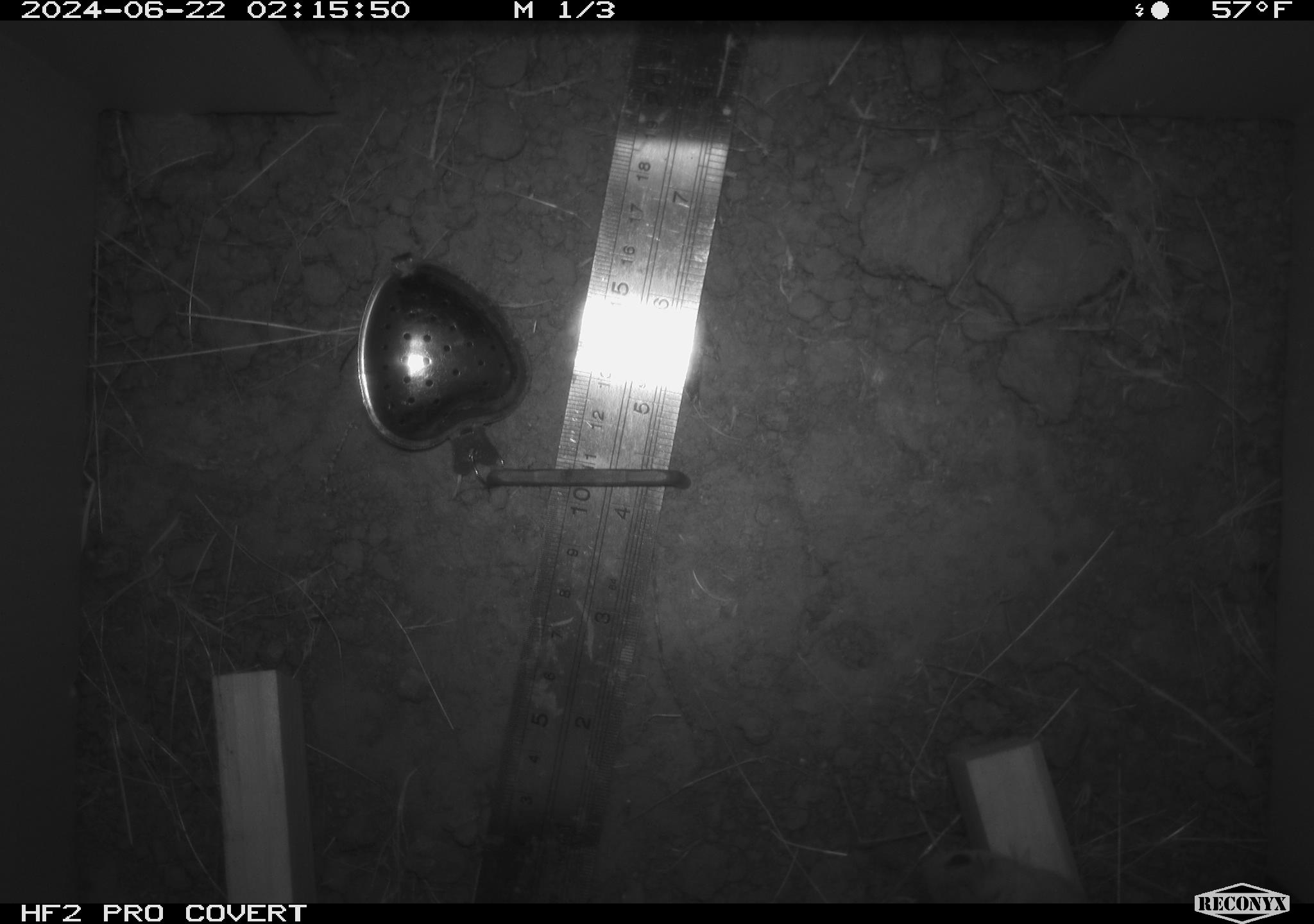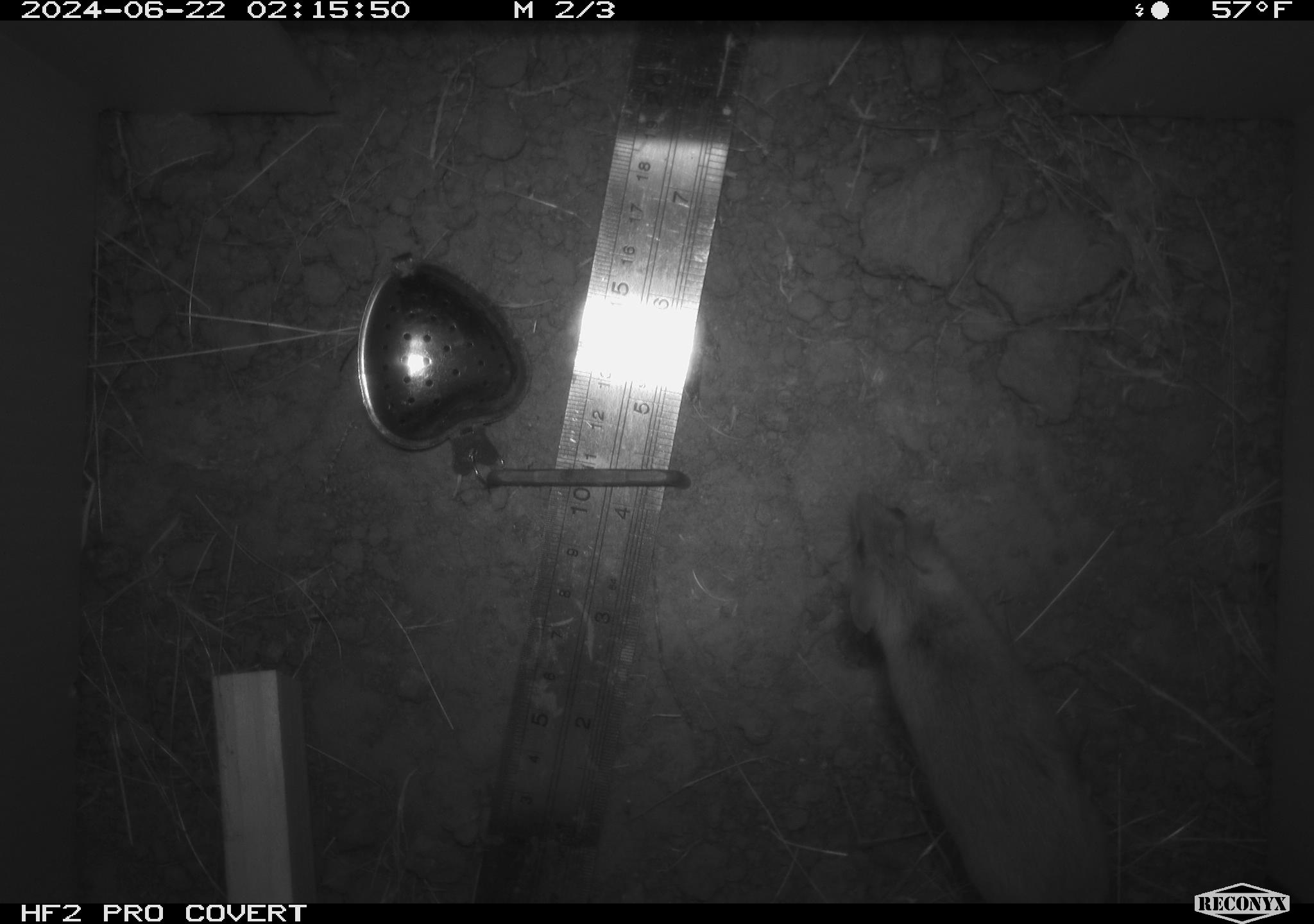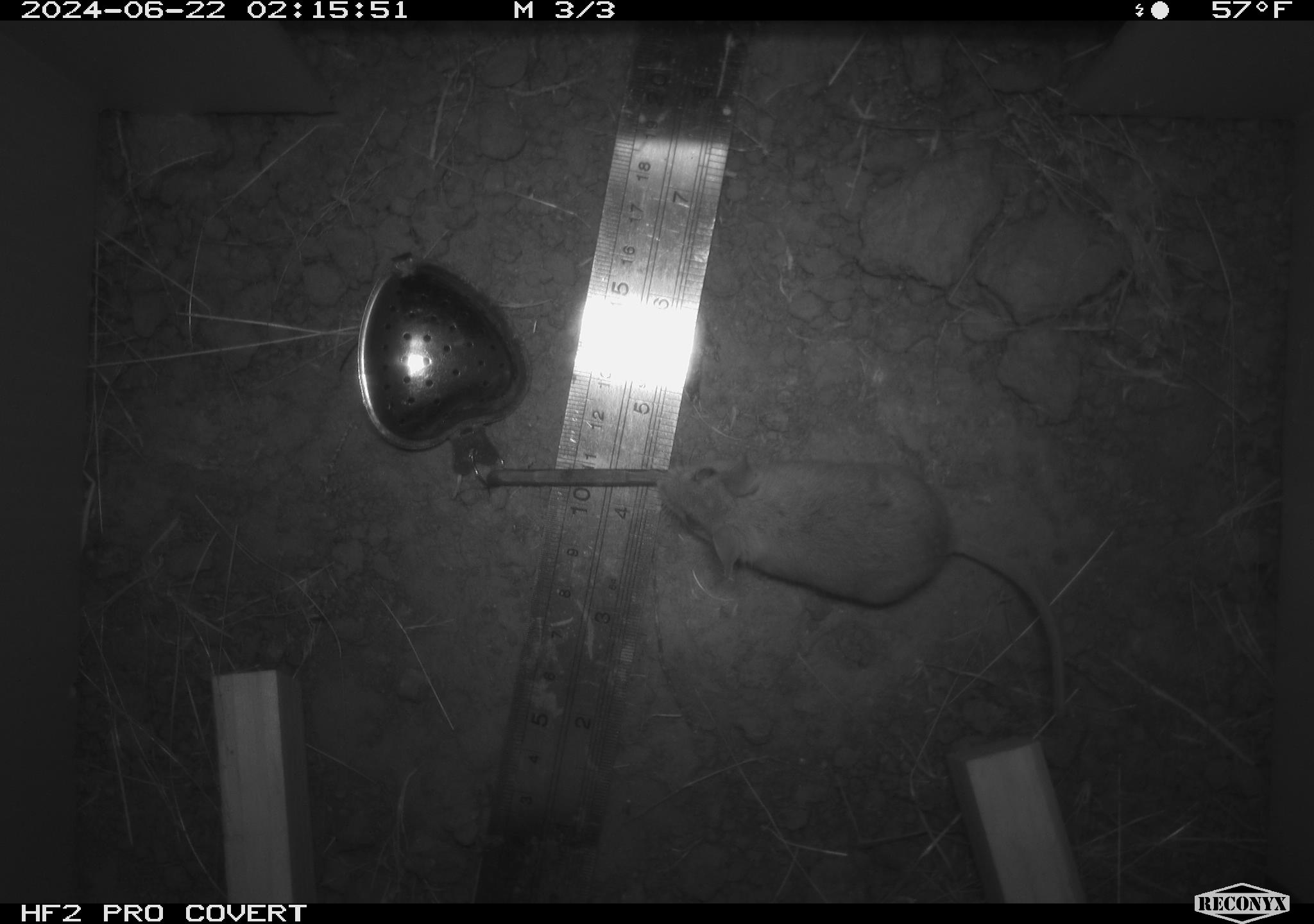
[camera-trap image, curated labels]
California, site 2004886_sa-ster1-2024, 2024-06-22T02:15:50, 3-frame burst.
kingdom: Animalia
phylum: Chordata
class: Mammalia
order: Rodentia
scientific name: Rodentia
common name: mouse species